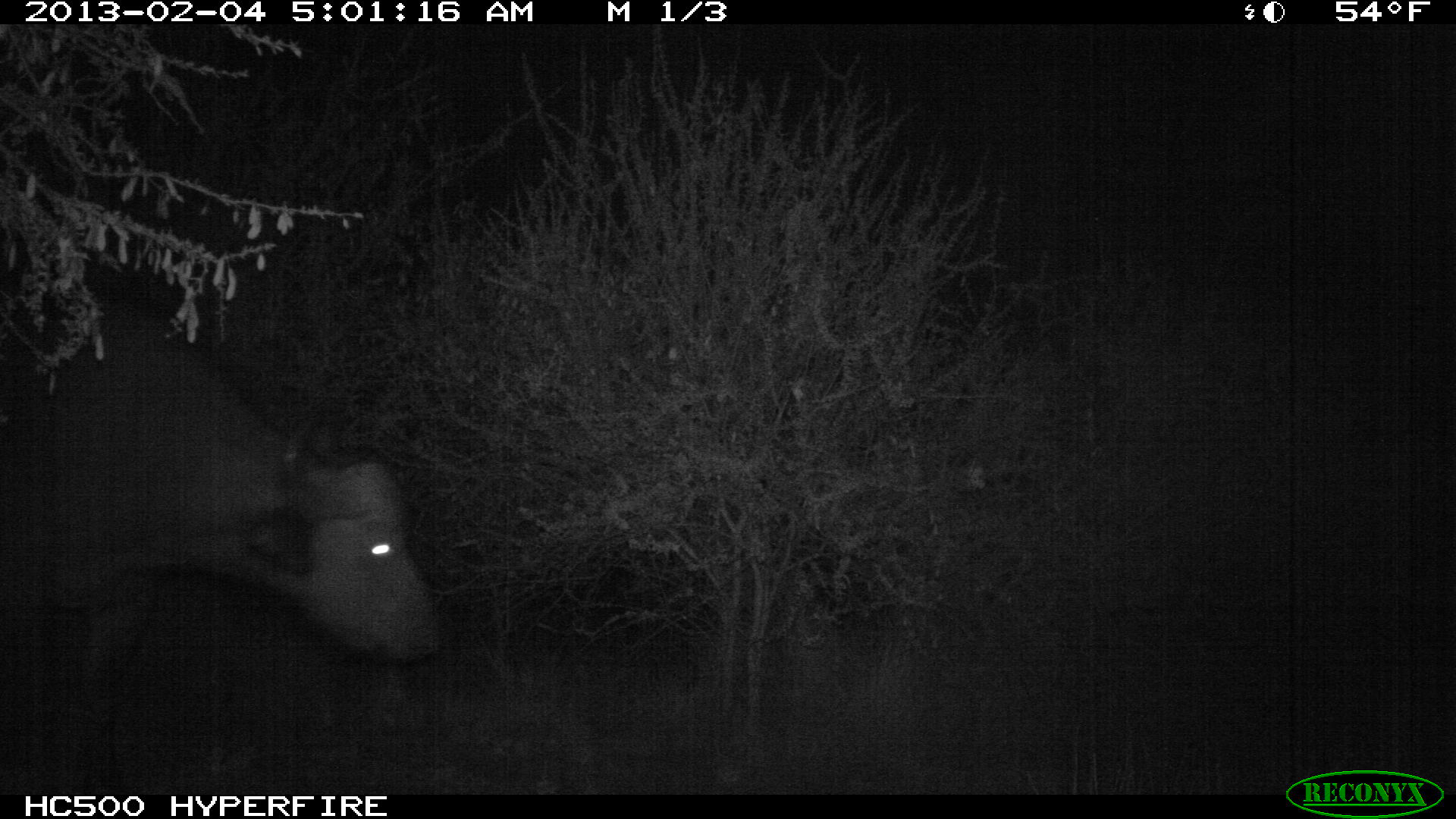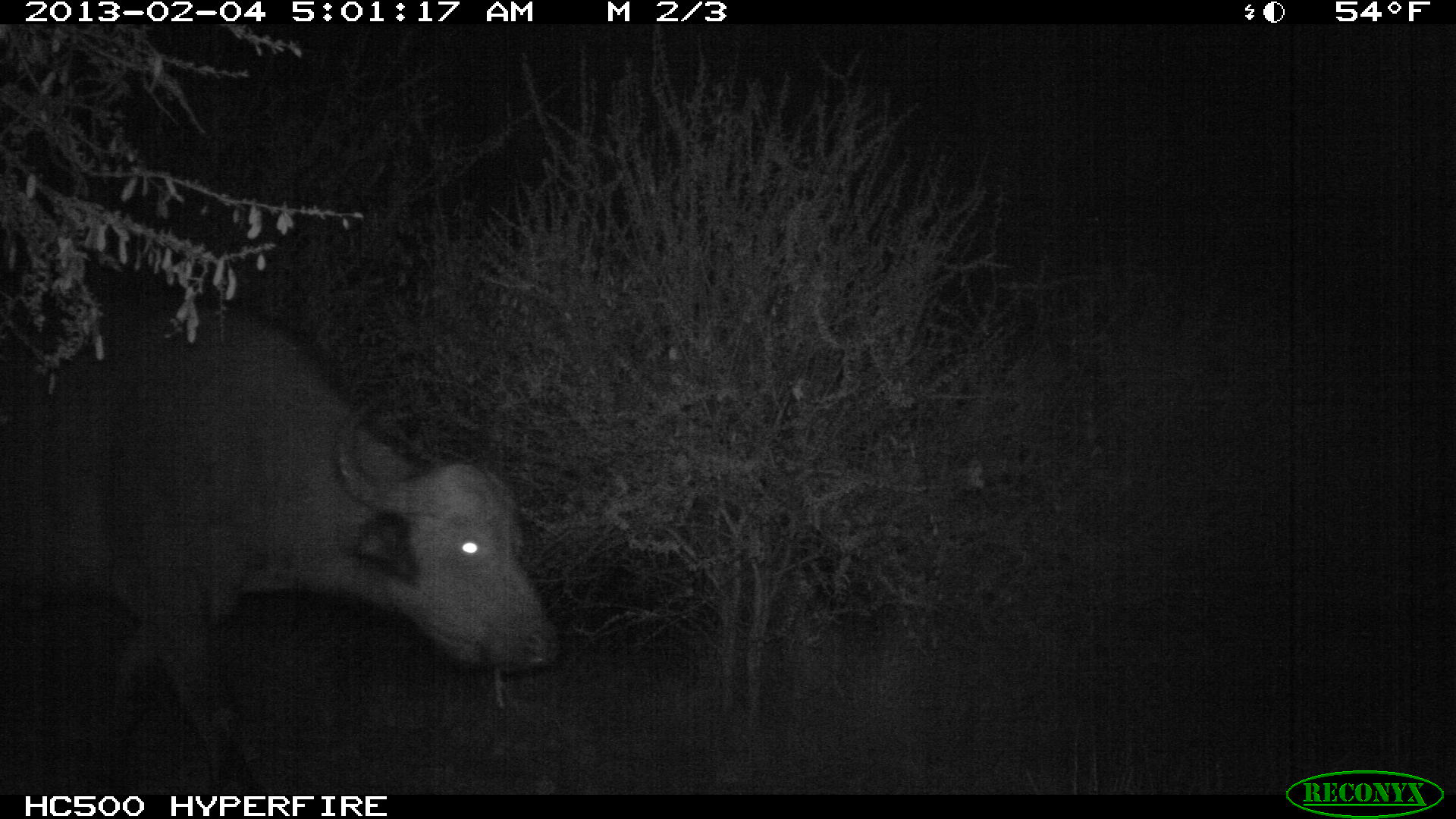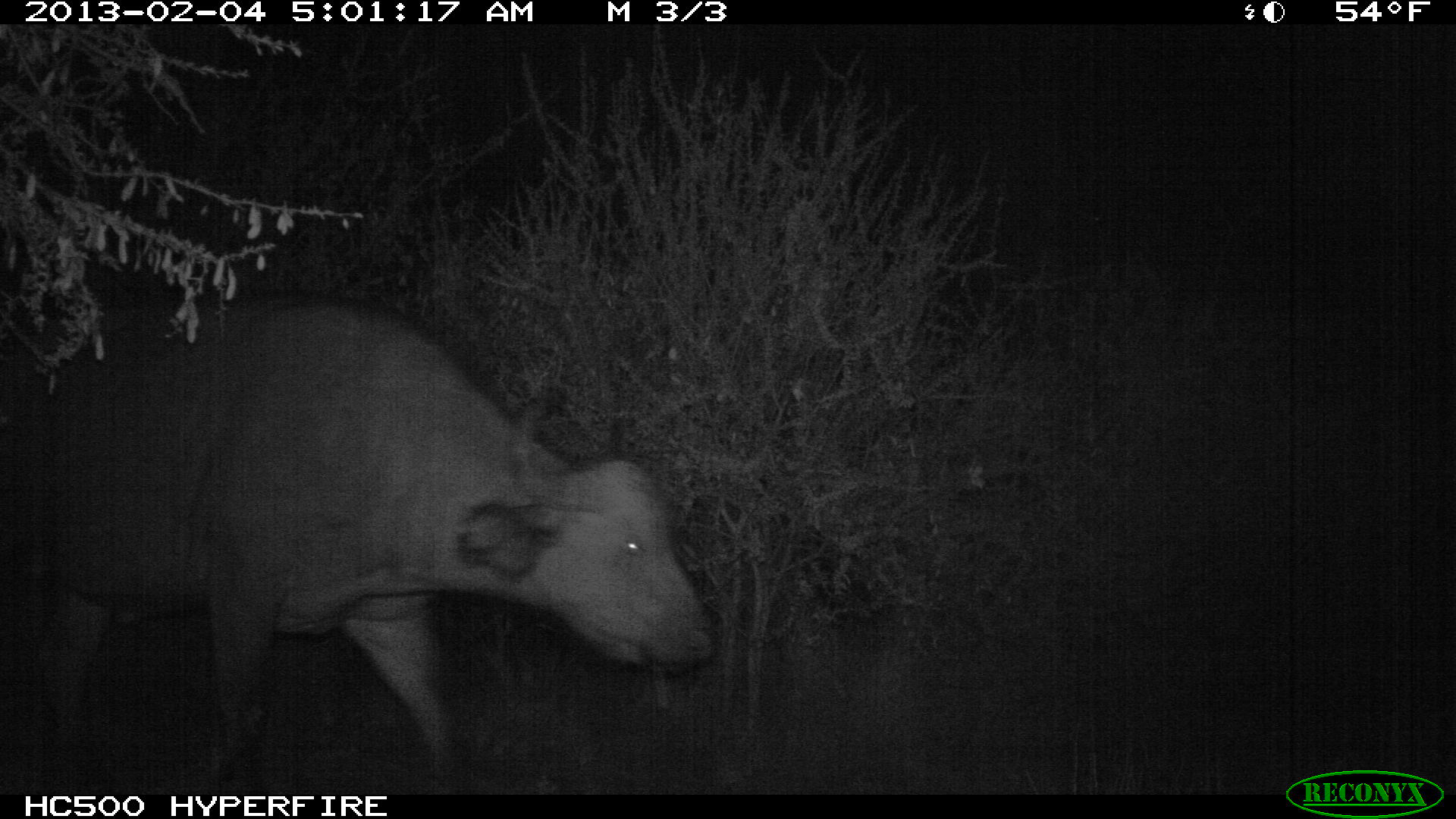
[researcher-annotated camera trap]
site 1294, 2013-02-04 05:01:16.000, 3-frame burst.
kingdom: Animalia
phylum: Chordata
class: Mammalia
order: Artiodactyla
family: Bovidae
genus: Syncerus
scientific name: Syncerus caffer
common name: african buffalo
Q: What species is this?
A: Syncerus caffer (african buffalo).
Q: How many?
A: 1.